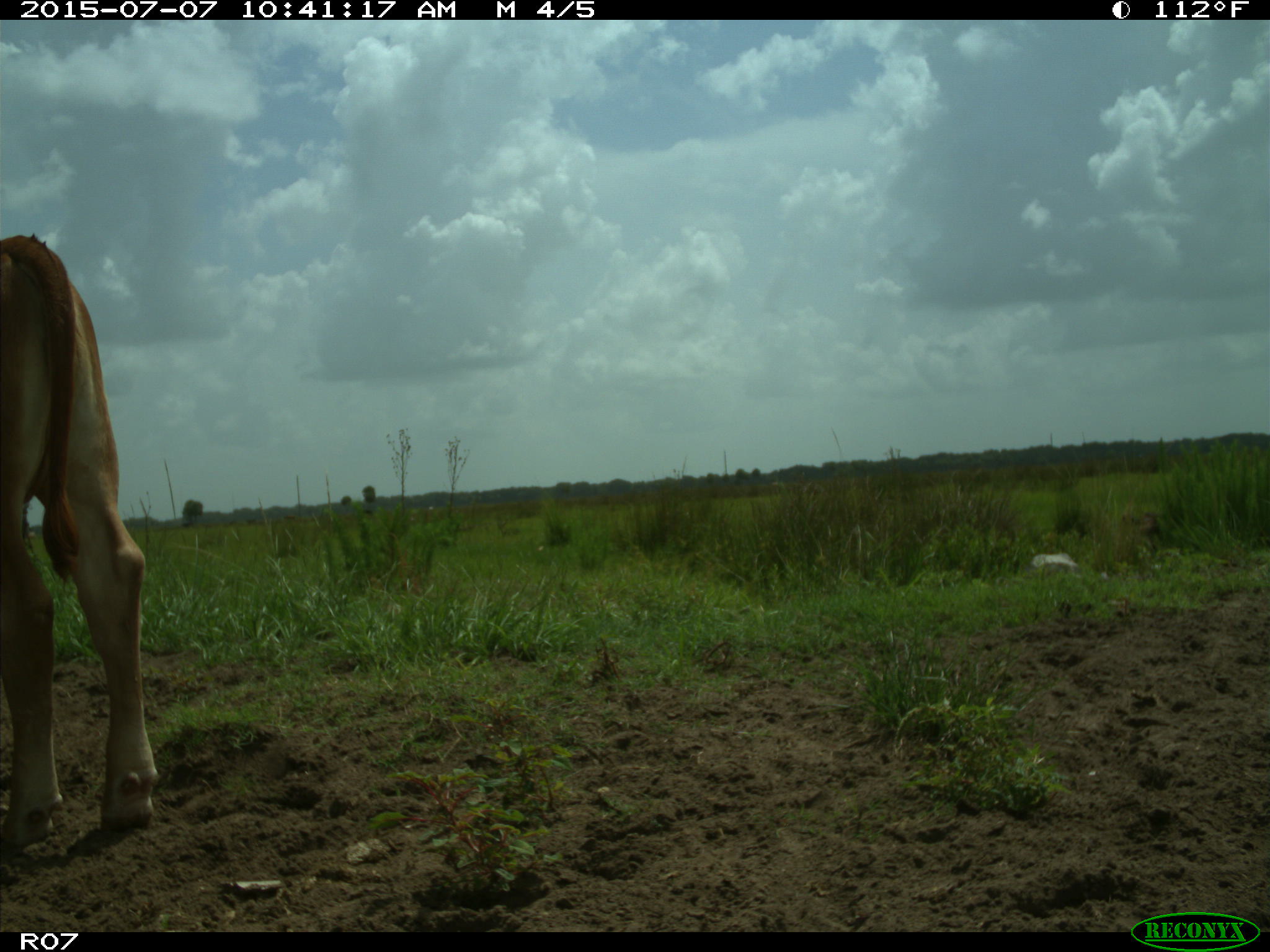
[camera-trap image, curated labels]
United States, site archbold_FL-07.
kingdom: Animalia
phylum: Chordata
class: Mammalia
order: Artiodactyla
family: Bovidae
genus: Bos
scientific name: Bos taurus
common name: domestic cow